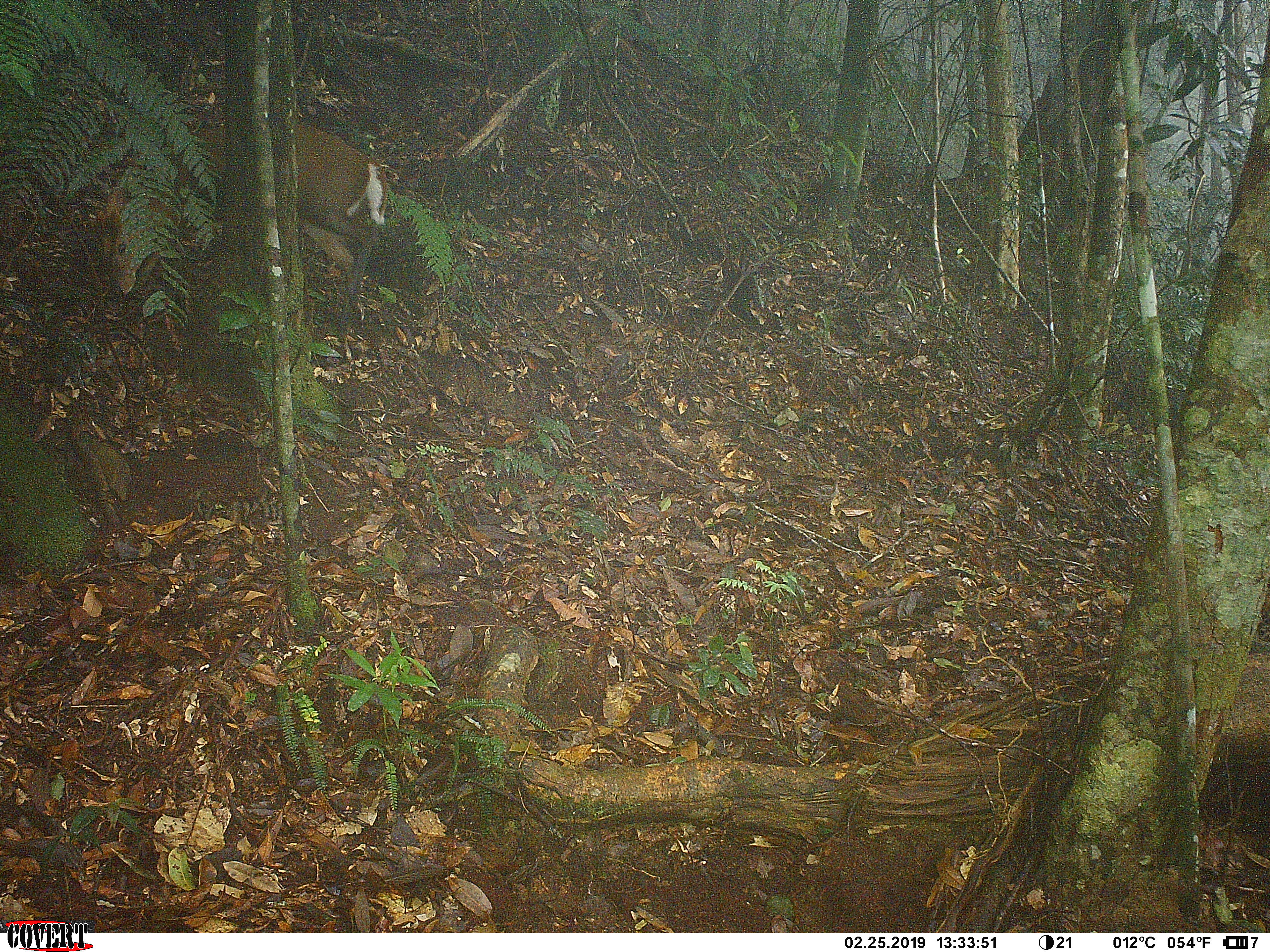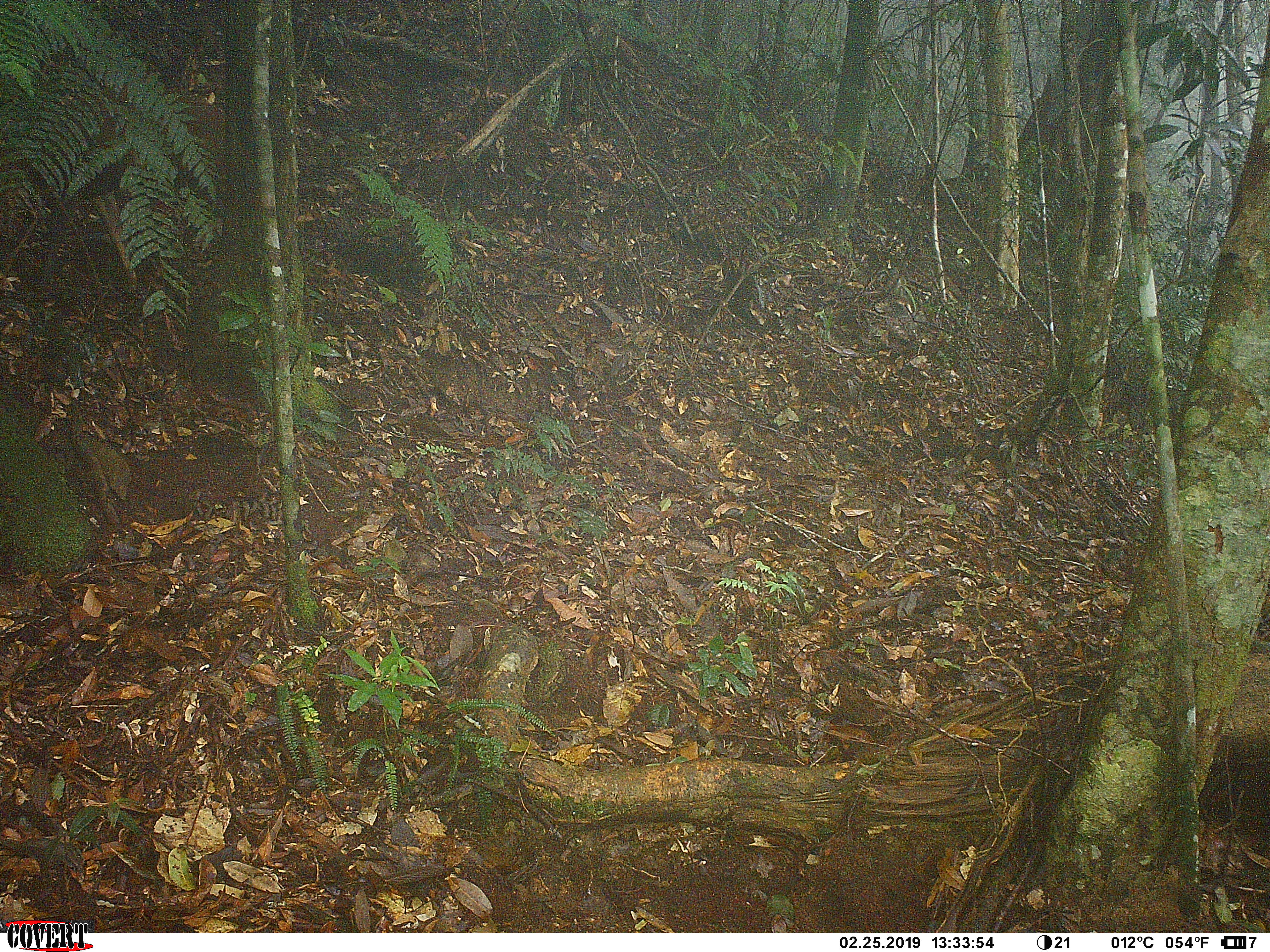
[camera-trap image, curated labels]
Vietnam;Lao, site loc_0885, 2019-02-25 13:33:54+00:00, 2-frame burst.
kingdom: Animalia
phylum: Chordata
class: Mammalia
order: Artiodactyla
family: Cervidae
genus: Muntiacus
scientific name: Muntiacus rooseveltorum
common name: roosevelt's muntjac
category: roosevelts muntjac group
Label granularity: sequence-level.